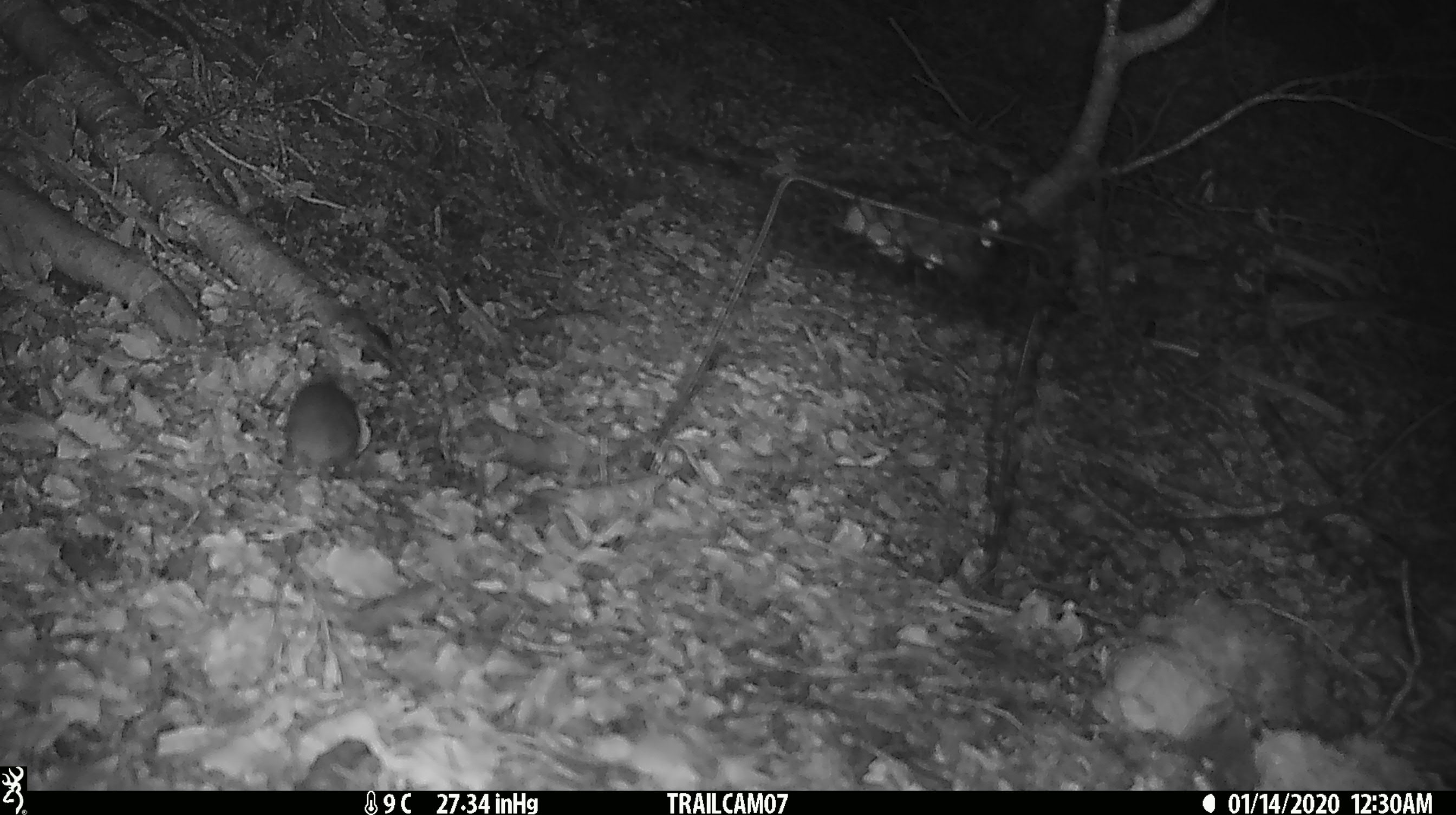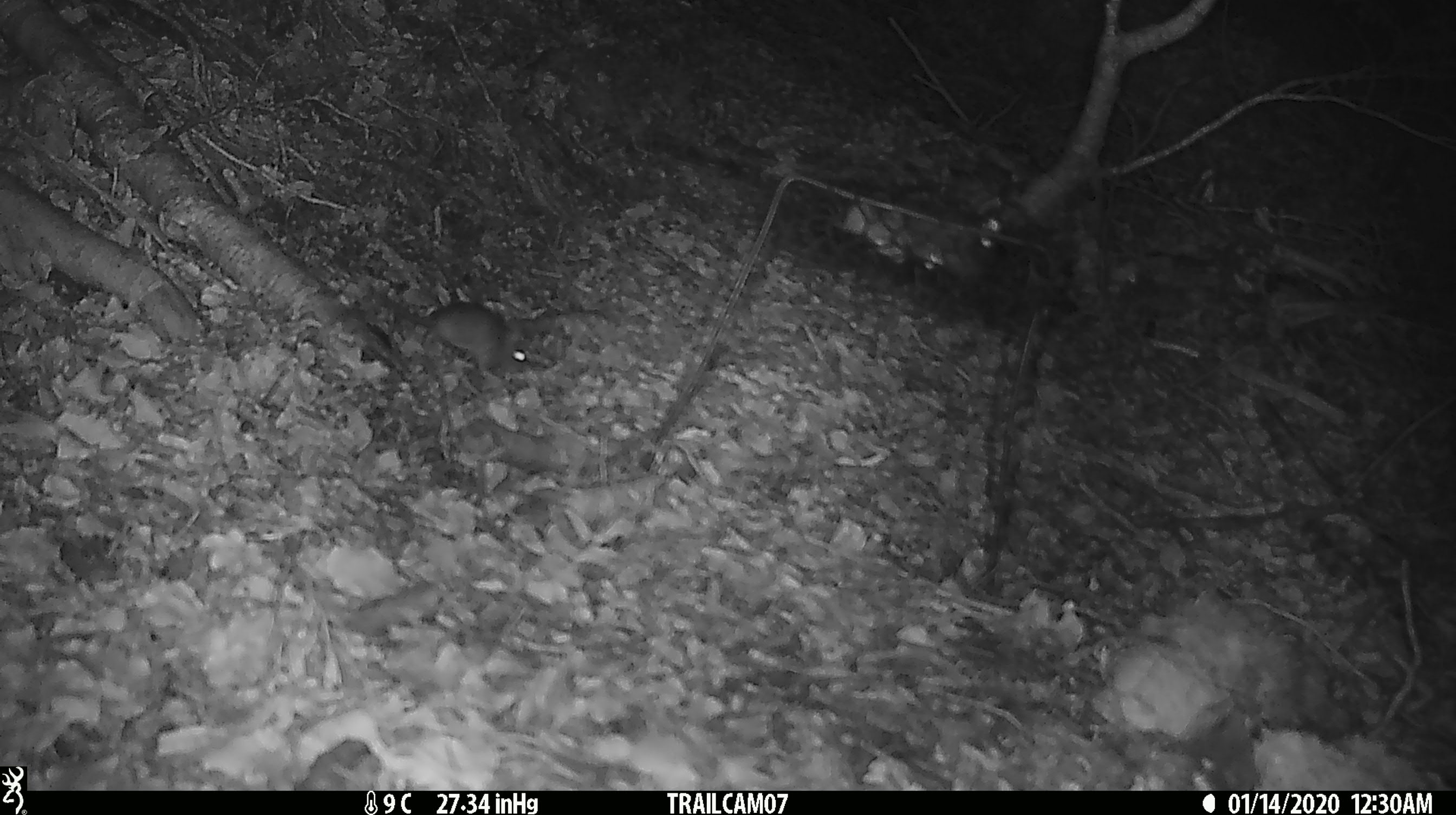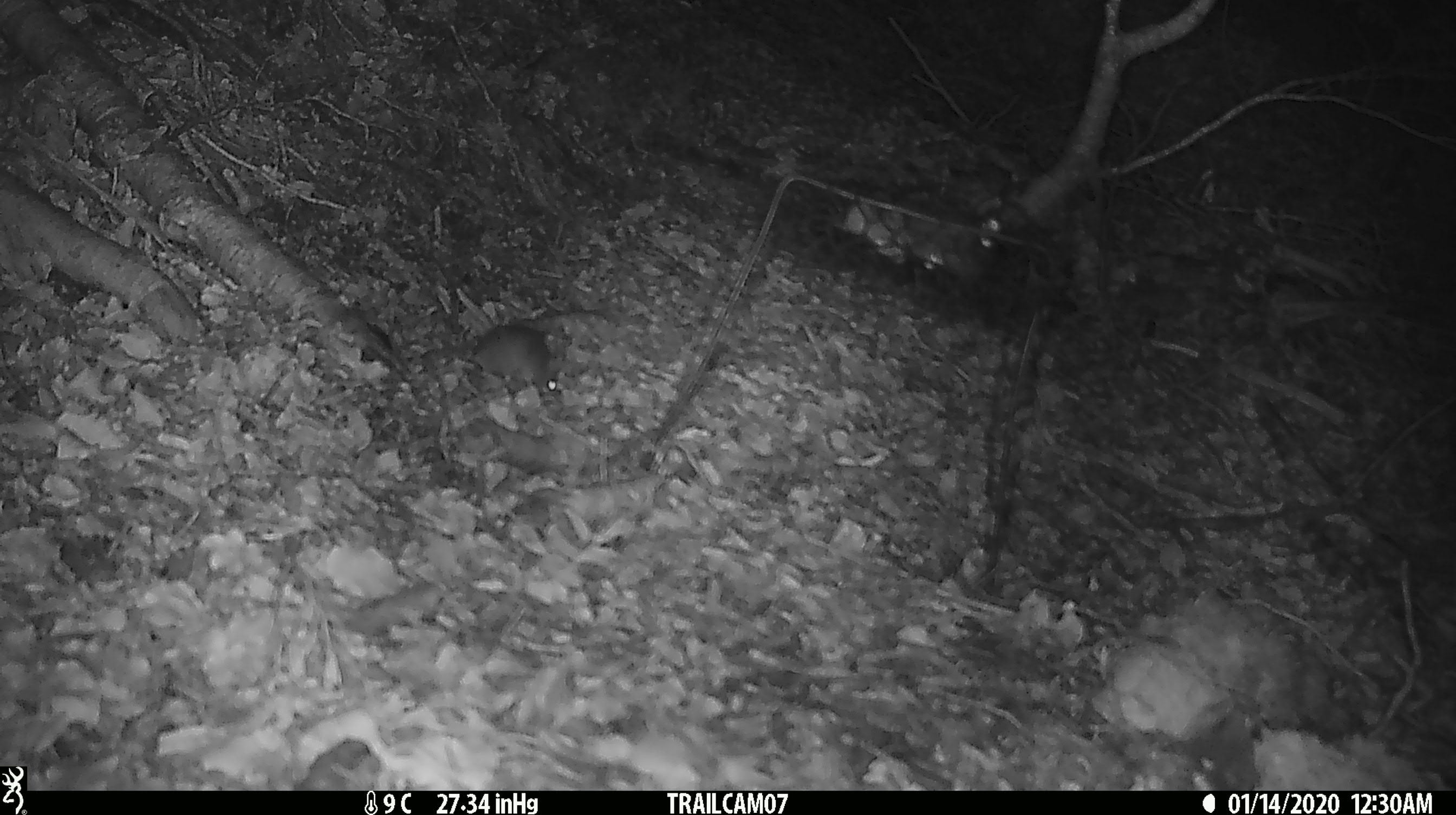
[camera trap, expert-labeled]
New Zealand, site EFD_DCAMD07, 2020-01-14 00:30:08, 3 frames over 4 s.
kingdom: Animalia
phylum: Chordata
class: Mammalia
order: Rodentia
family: Muridae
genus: Mus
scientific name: Mus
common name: mouse